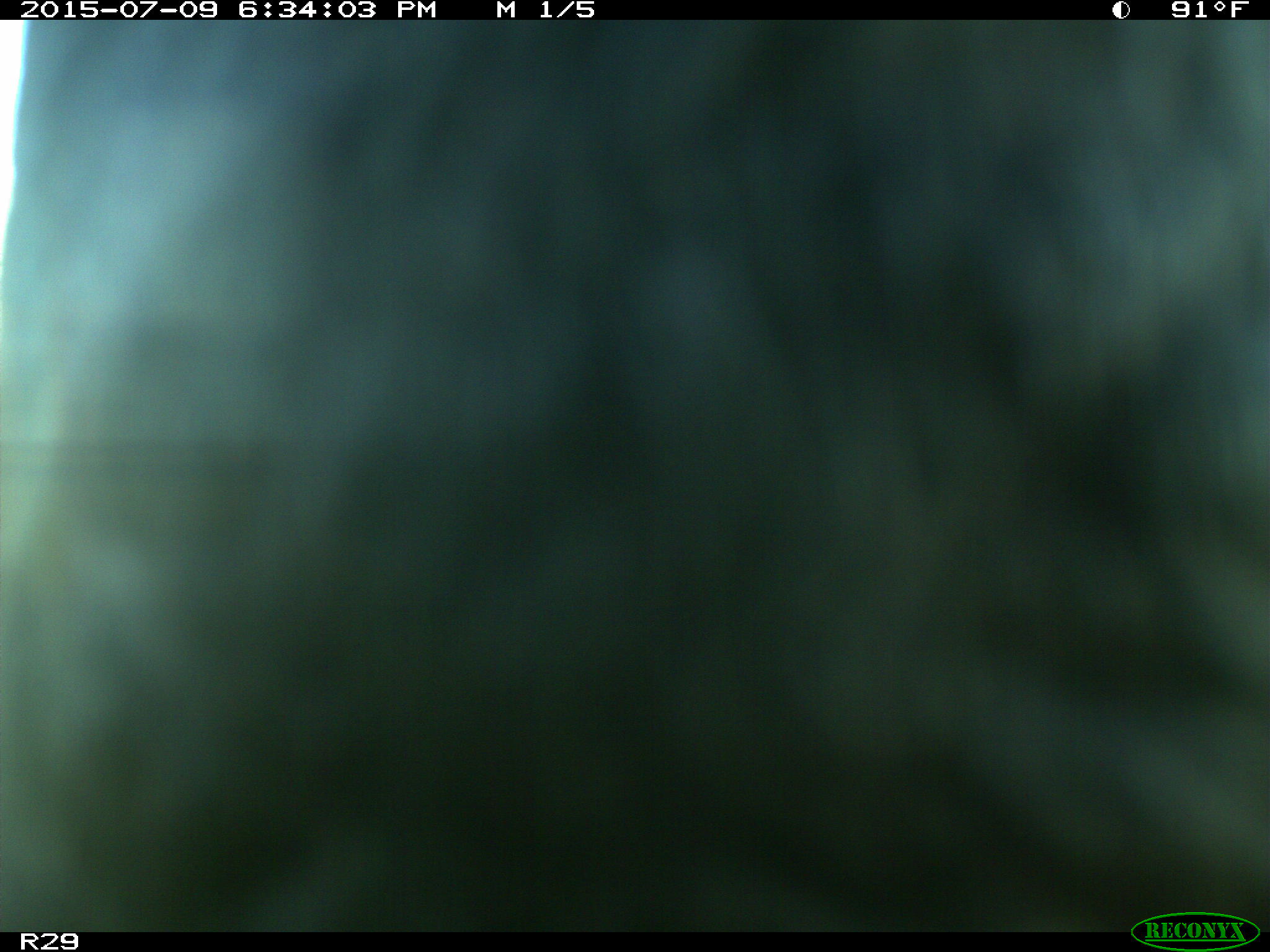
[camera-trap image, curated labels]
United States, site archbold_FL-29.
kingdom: Animalia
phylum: Chordata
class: Mammalia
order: Artiodactyla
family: Bovidae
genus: Bos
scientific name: Bos taurus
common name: domestic cow